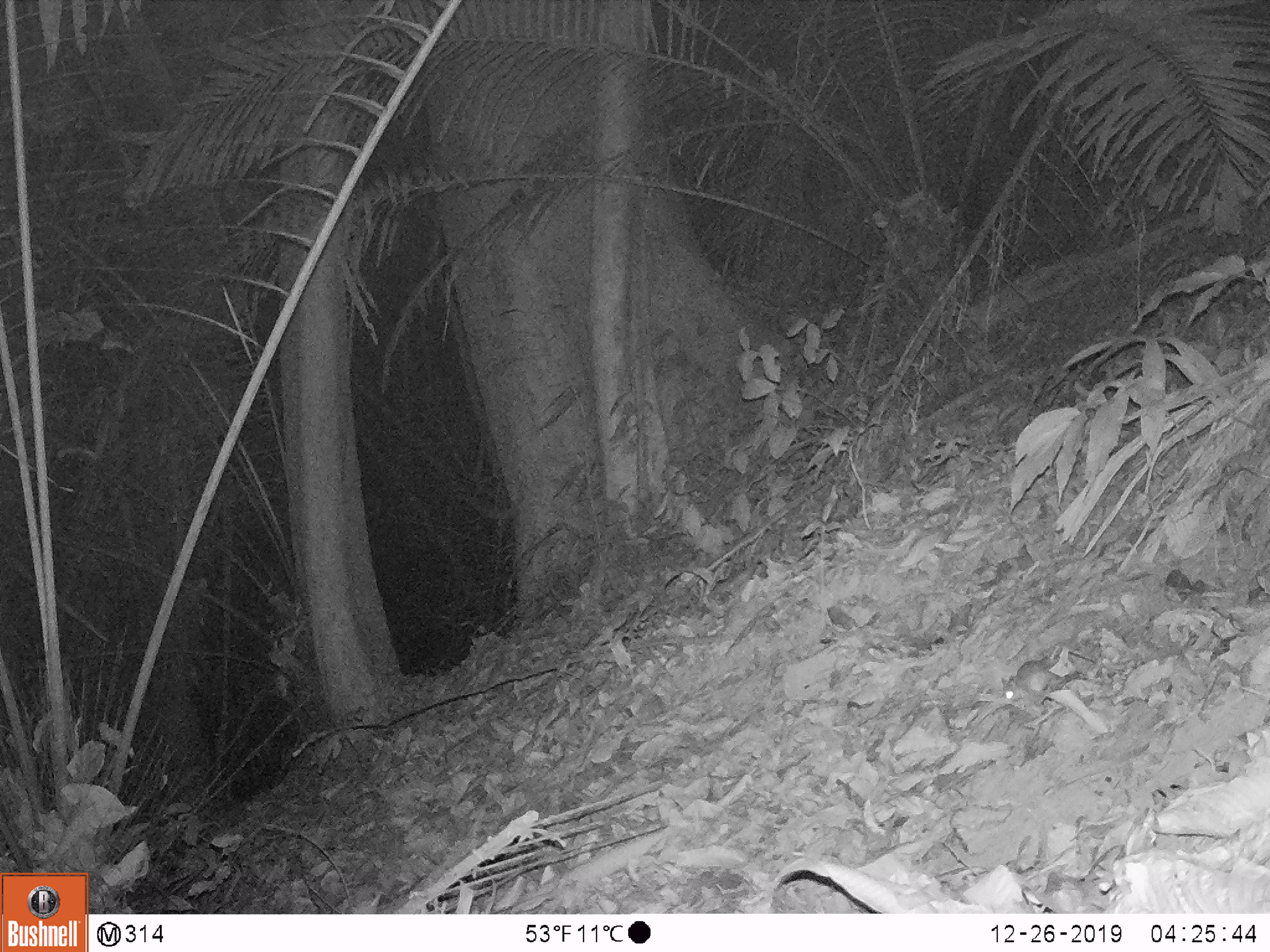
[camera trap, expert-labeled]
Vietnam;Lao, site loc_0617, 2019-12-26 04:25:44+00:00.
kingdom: Animalia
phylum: Chordata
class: Mammalia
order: Rodentia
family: Muridae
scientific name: Muridae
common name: old-world mice and rats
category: unidentified murid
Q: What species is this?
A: Unidentified murid (old-world mice and rats) (Muridae).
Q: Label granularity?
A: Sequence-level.